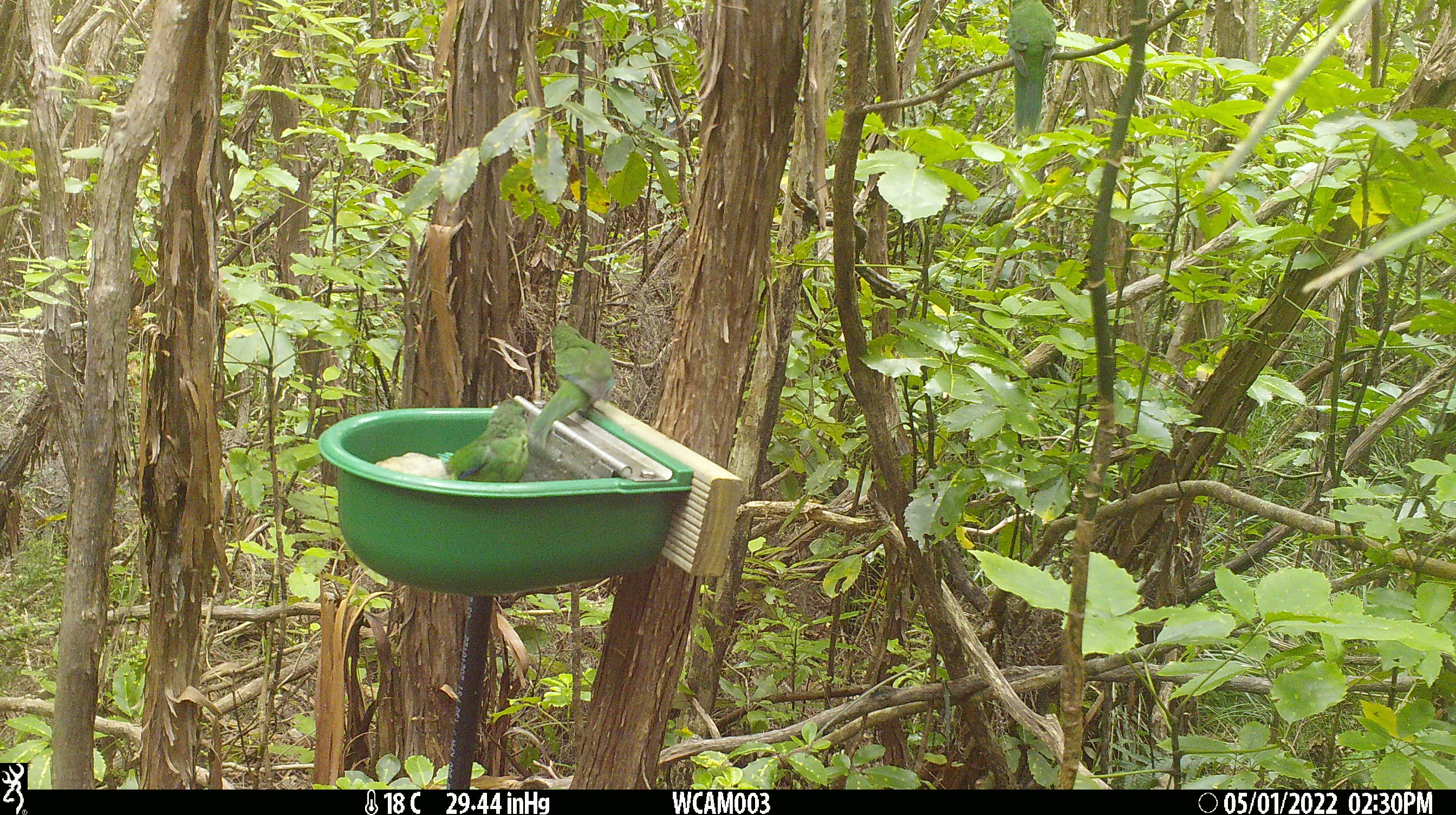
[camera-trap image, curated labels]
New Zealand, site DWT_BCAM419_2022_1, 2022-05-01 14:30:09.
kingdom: Animalia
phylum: Chordata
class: Aves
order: Psittaciformes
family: Psittaculidae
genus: Cyanoramphus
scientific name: Cyanoramphus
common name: parakeet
Parakeet (Cyanoramphus).